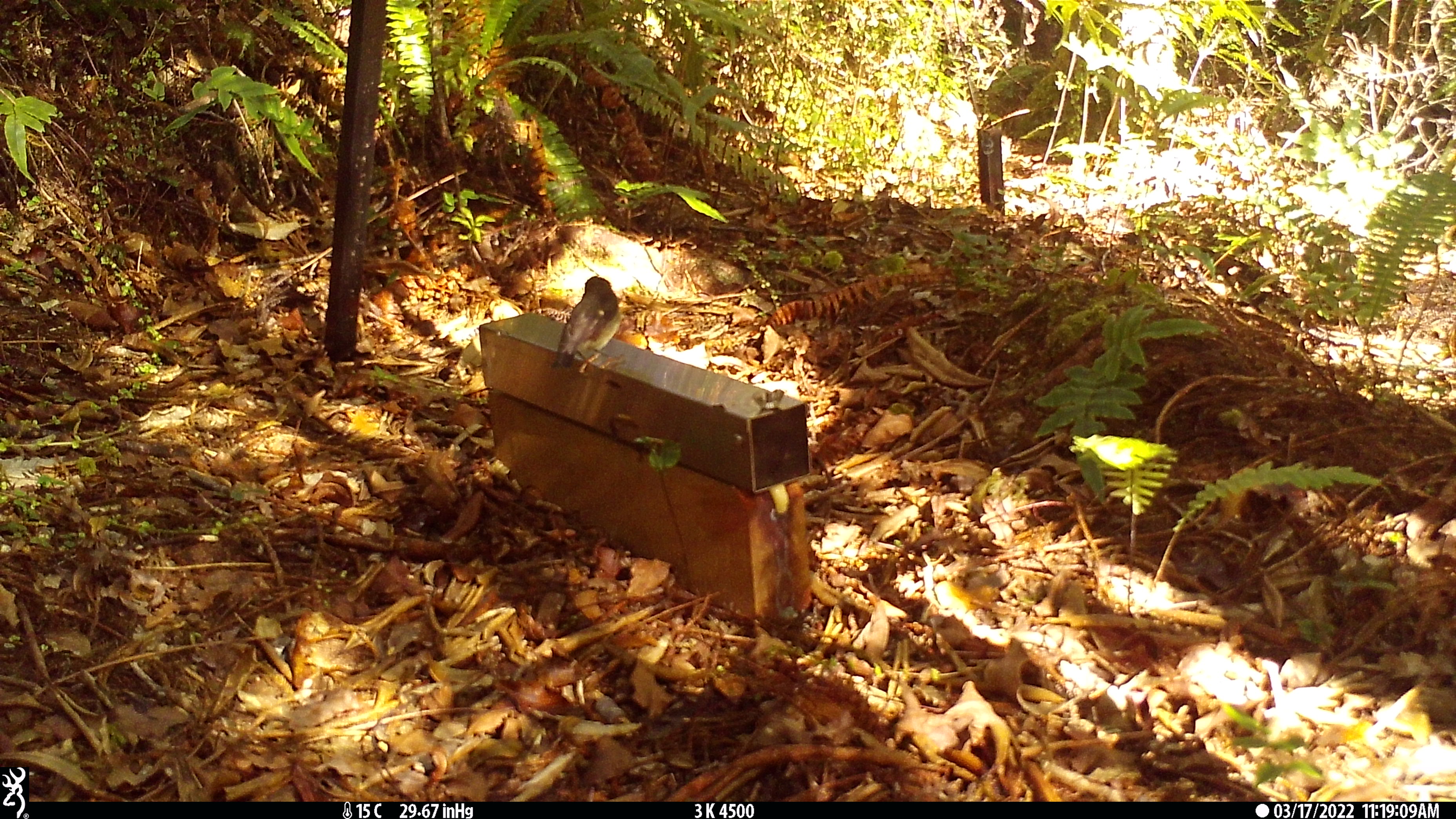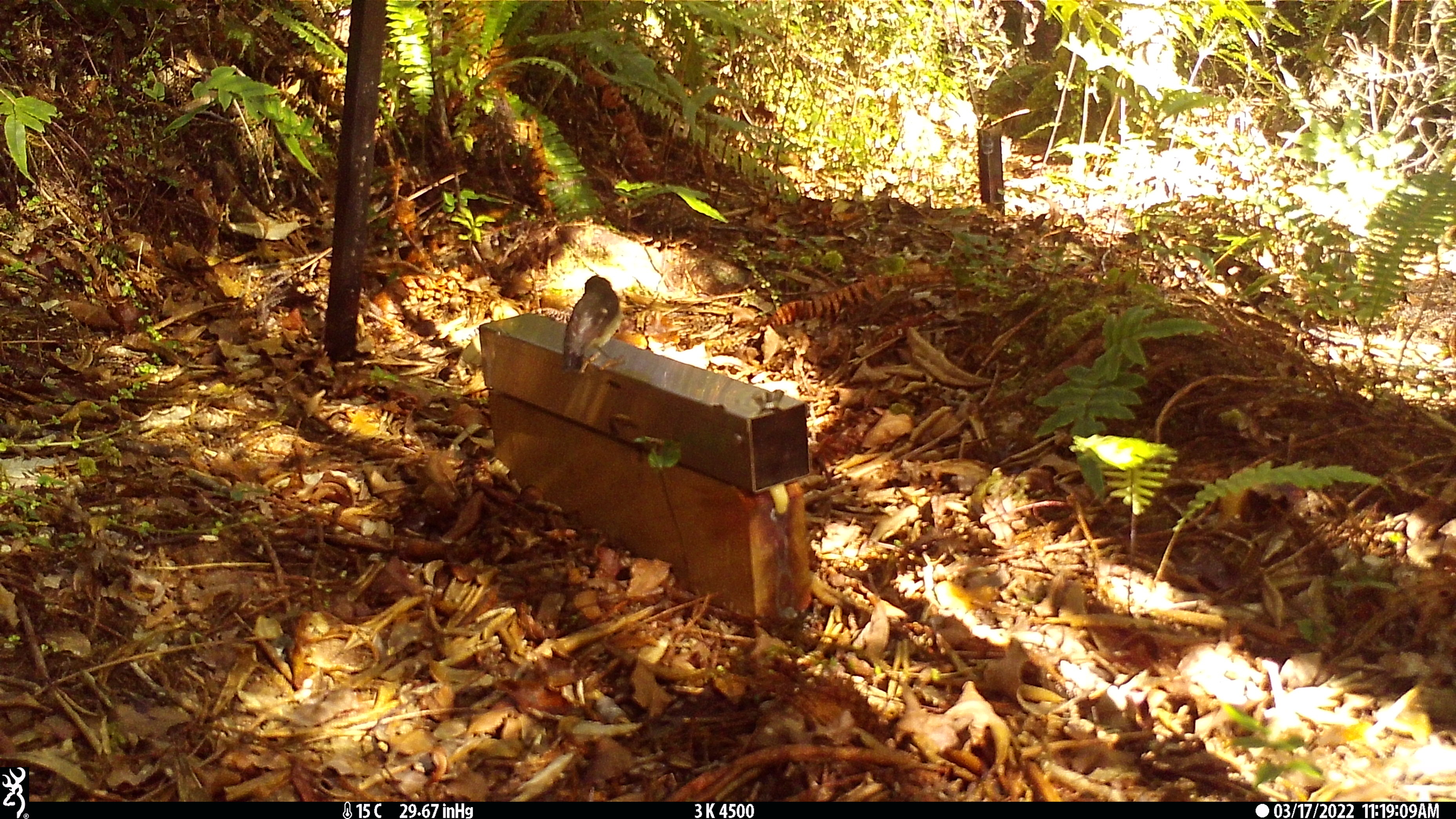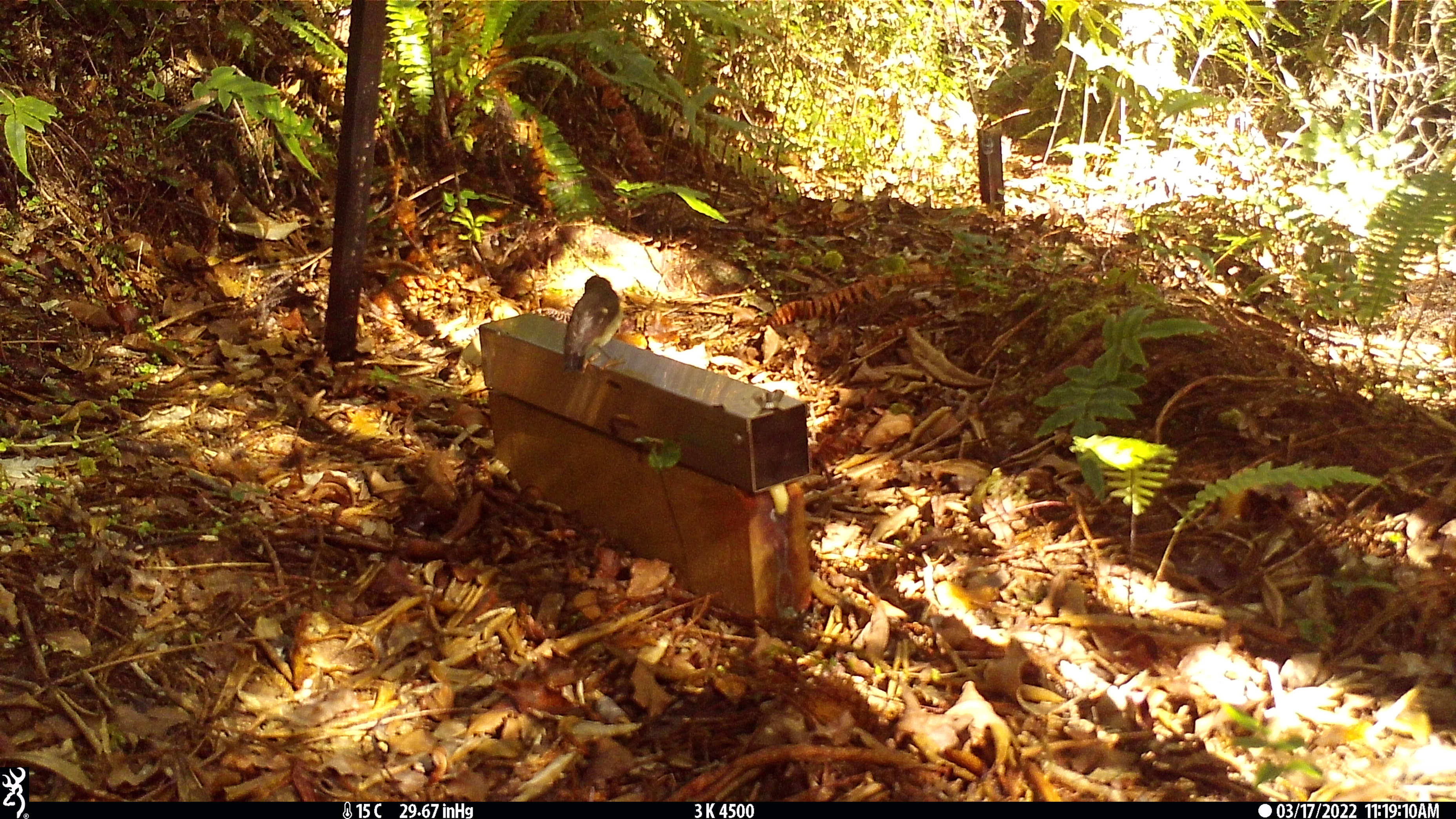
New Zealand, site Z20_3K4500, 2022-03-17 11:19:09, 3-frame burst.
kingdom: Animalia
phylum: Chordata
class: Aves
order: Passeriformes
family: Petroicidae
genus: Petroica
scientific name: Petroica macrocephala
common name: tomtit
Tomtit (Petroica macrocephala).